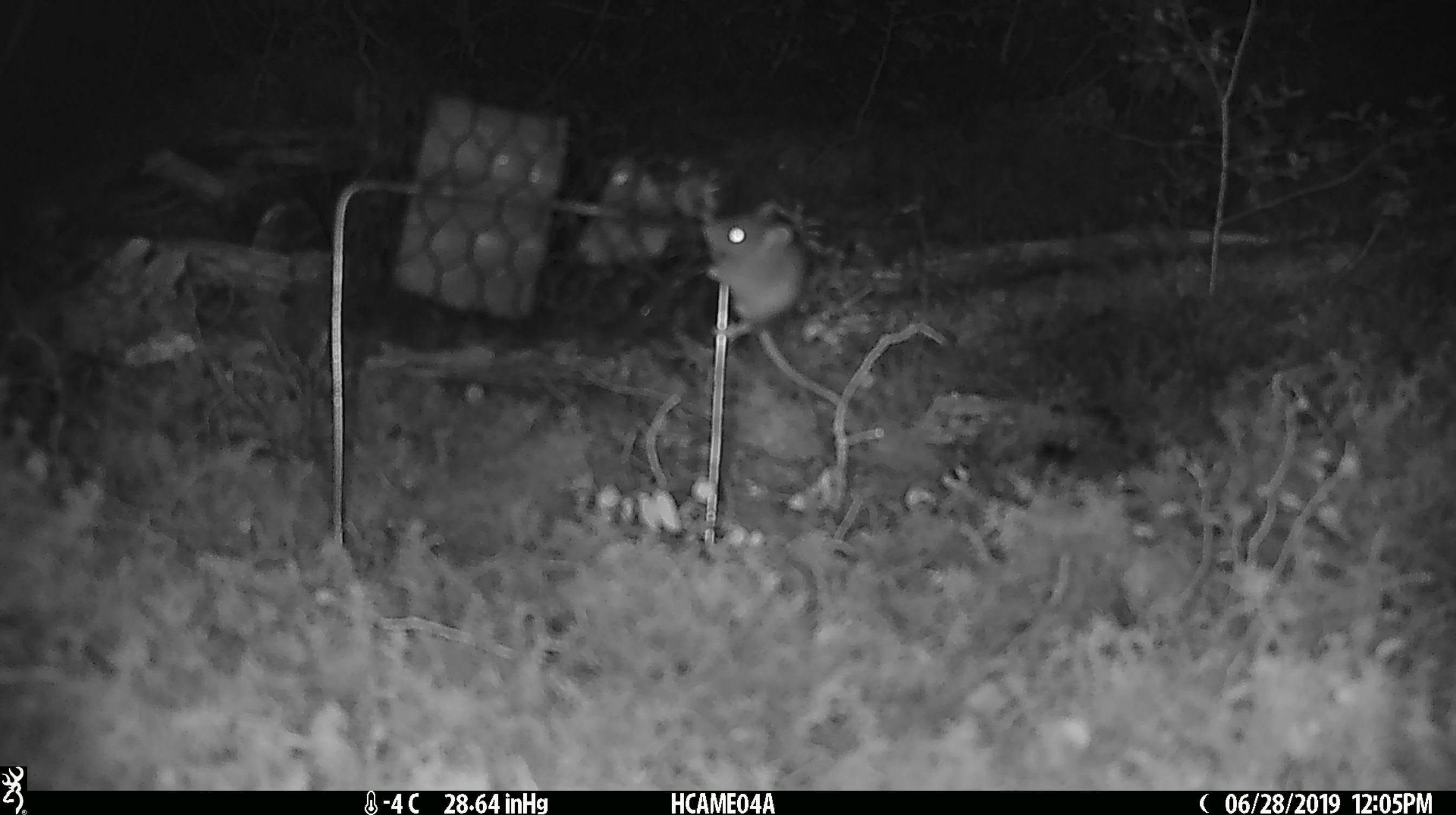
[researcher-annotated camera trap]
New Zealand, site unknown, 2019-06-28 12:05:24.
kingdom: Animalia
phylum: Chordata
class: Mammalia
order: Rodentia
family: Muridae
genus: Mus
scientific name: Mus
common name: mouse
Mouse (Mus).